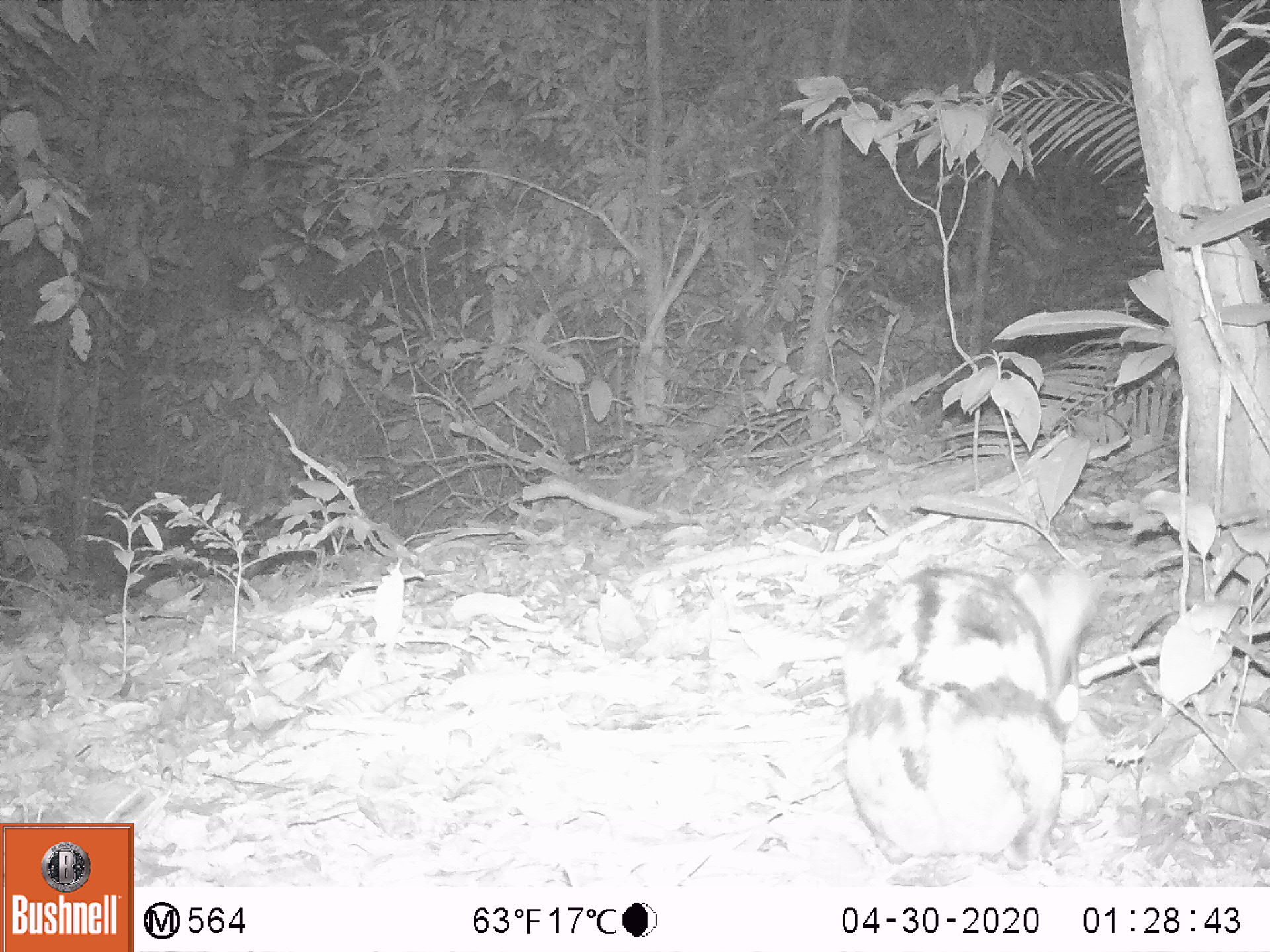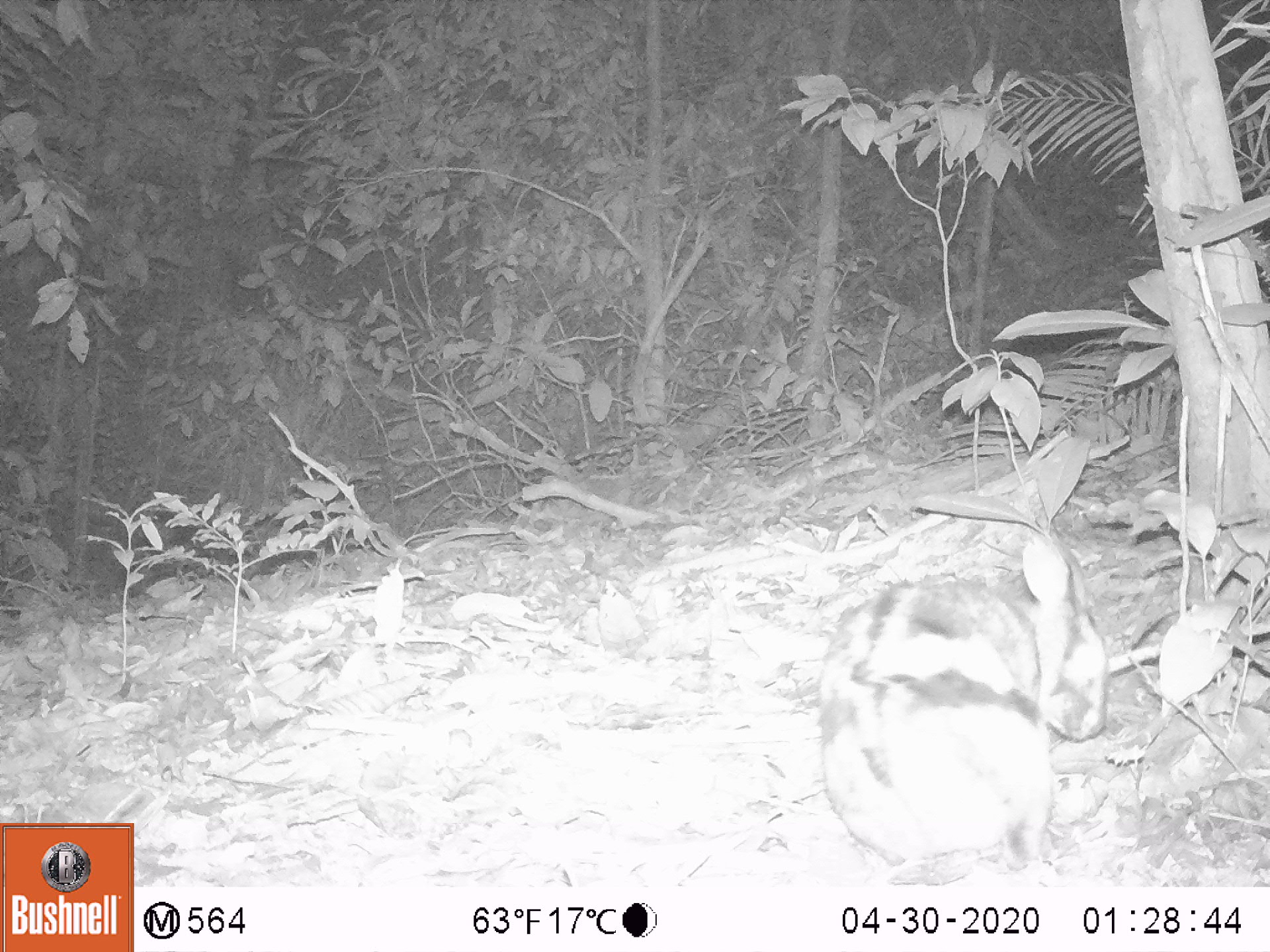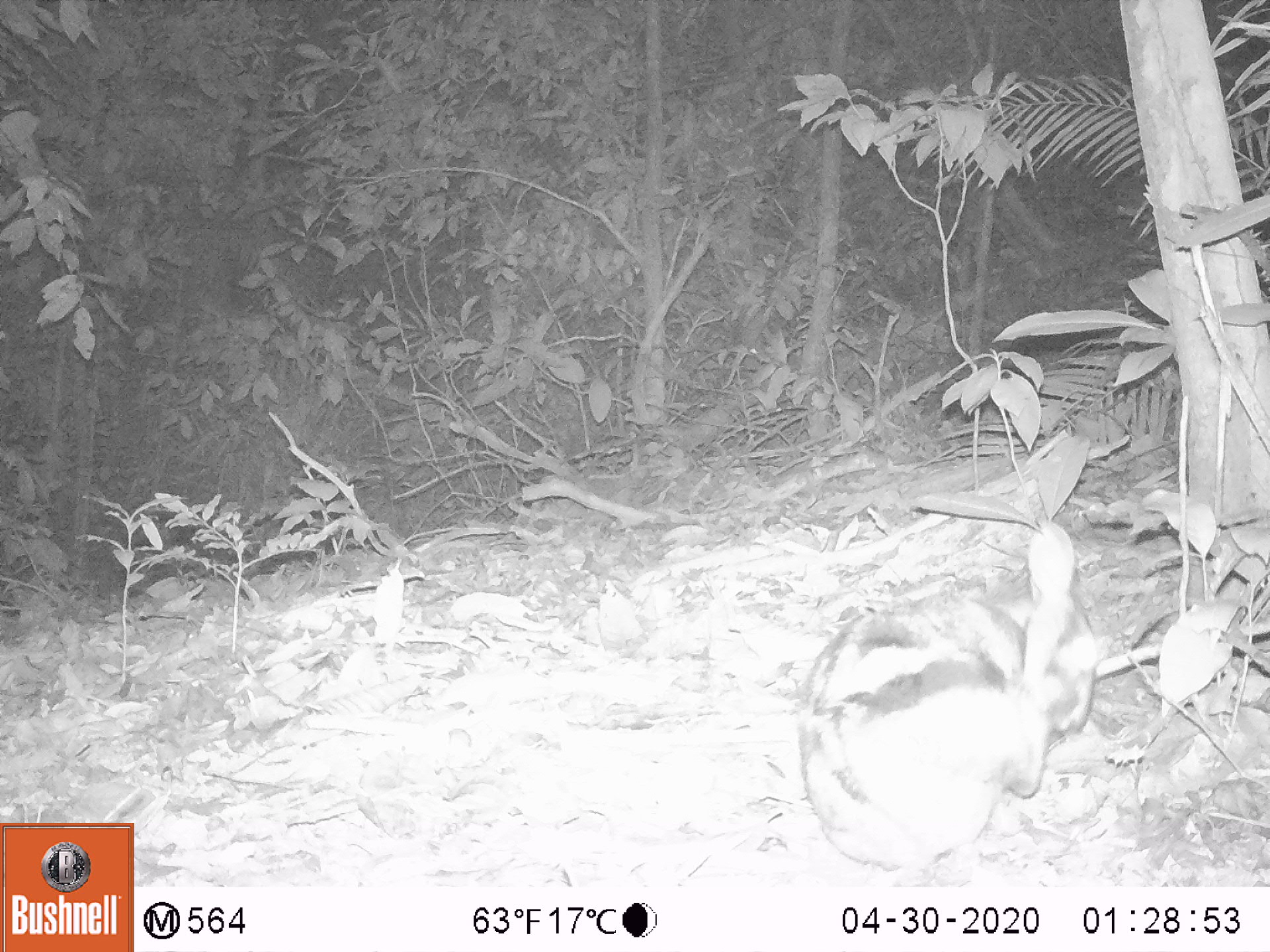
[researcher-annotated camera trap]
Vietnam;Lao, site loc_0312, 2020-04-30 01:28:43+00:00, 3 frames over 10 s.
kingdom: Animalia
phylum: Chordata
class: Mammalia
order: Lagomorpha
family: Leporidae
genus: Nesolagus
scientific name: Nesolagus timminsi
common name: annamite striped rabbit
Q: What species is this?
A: Annamite striped rabbit (Nesolagus timminsi).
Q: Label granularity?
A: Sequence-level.